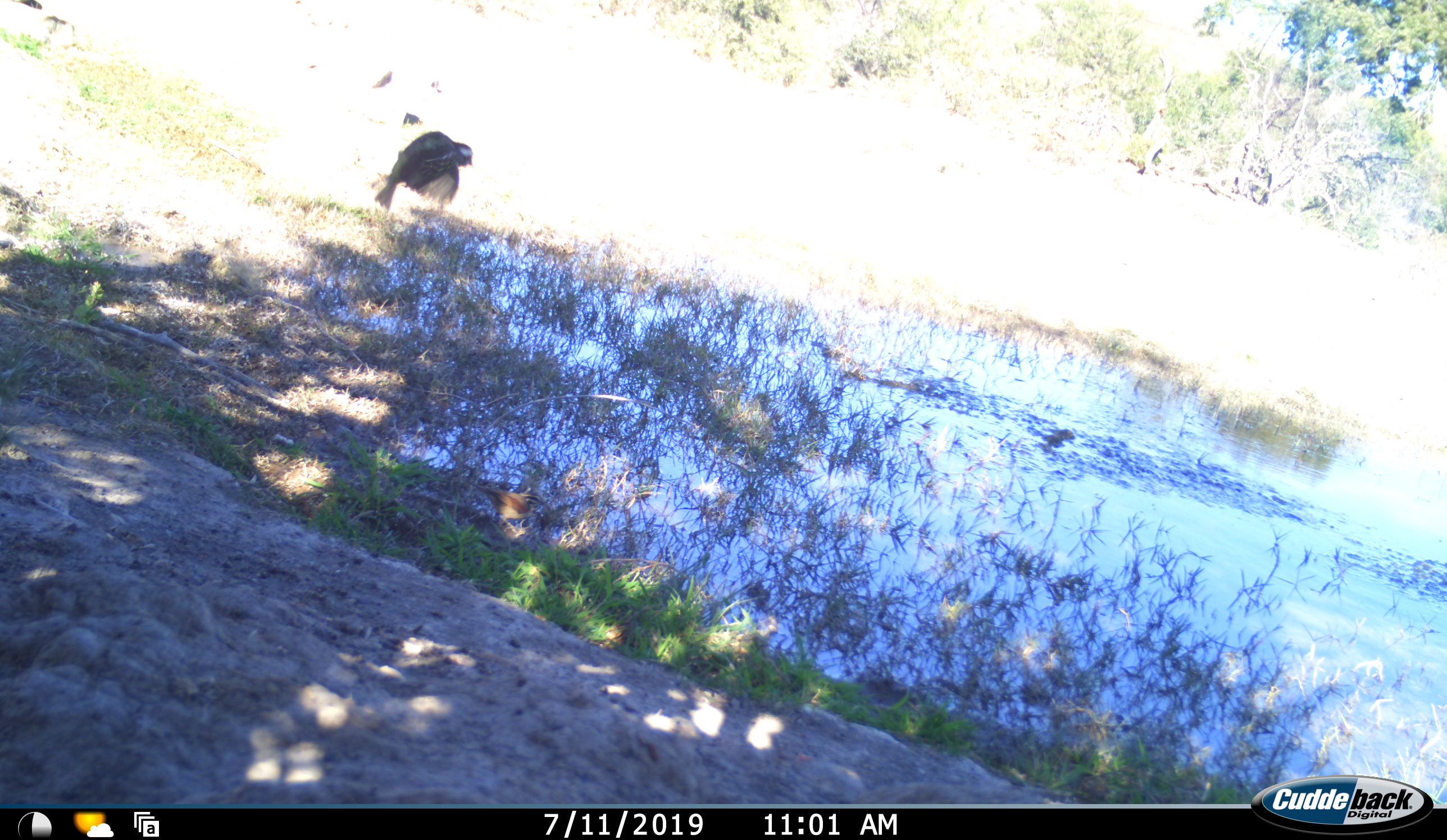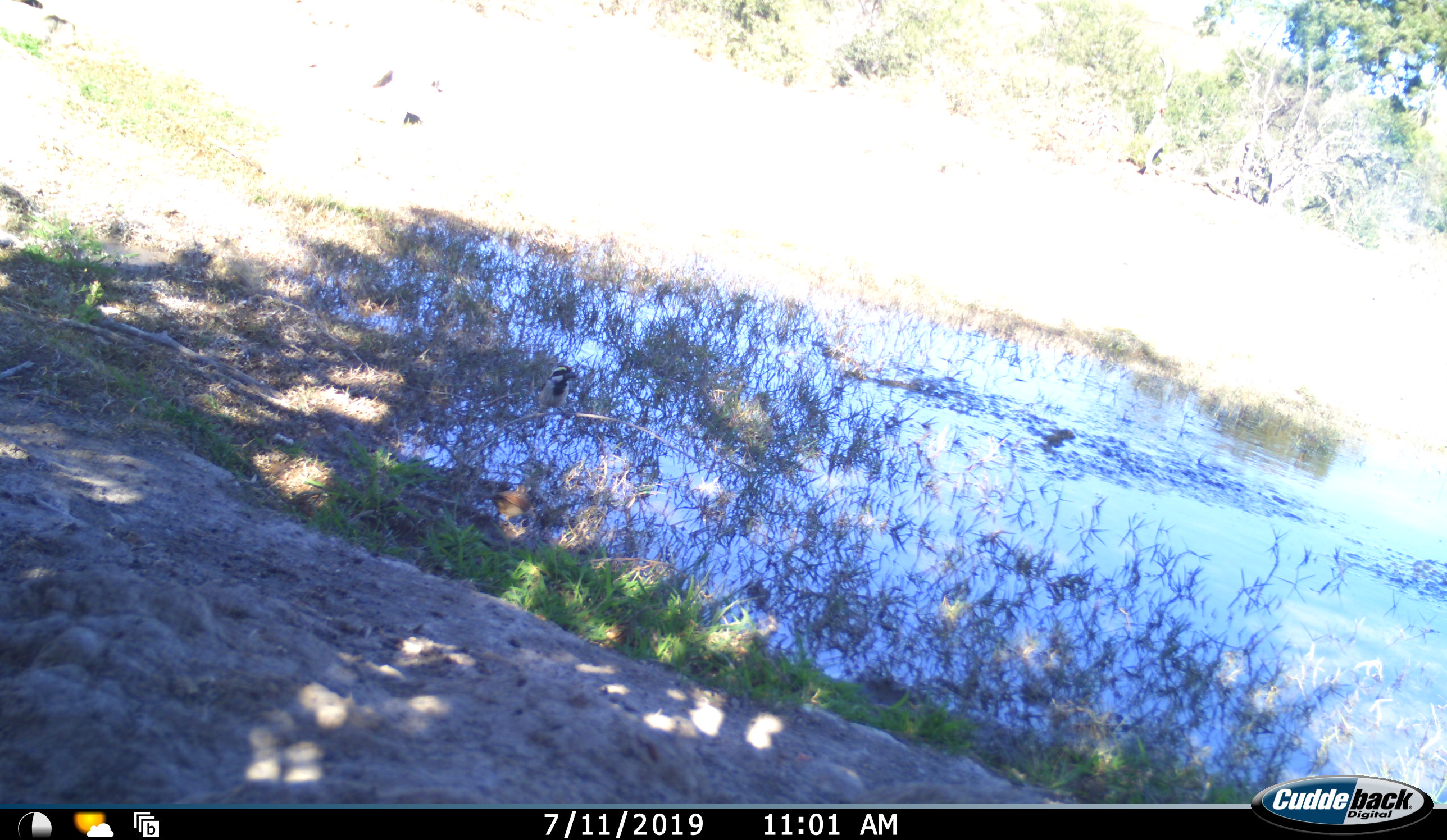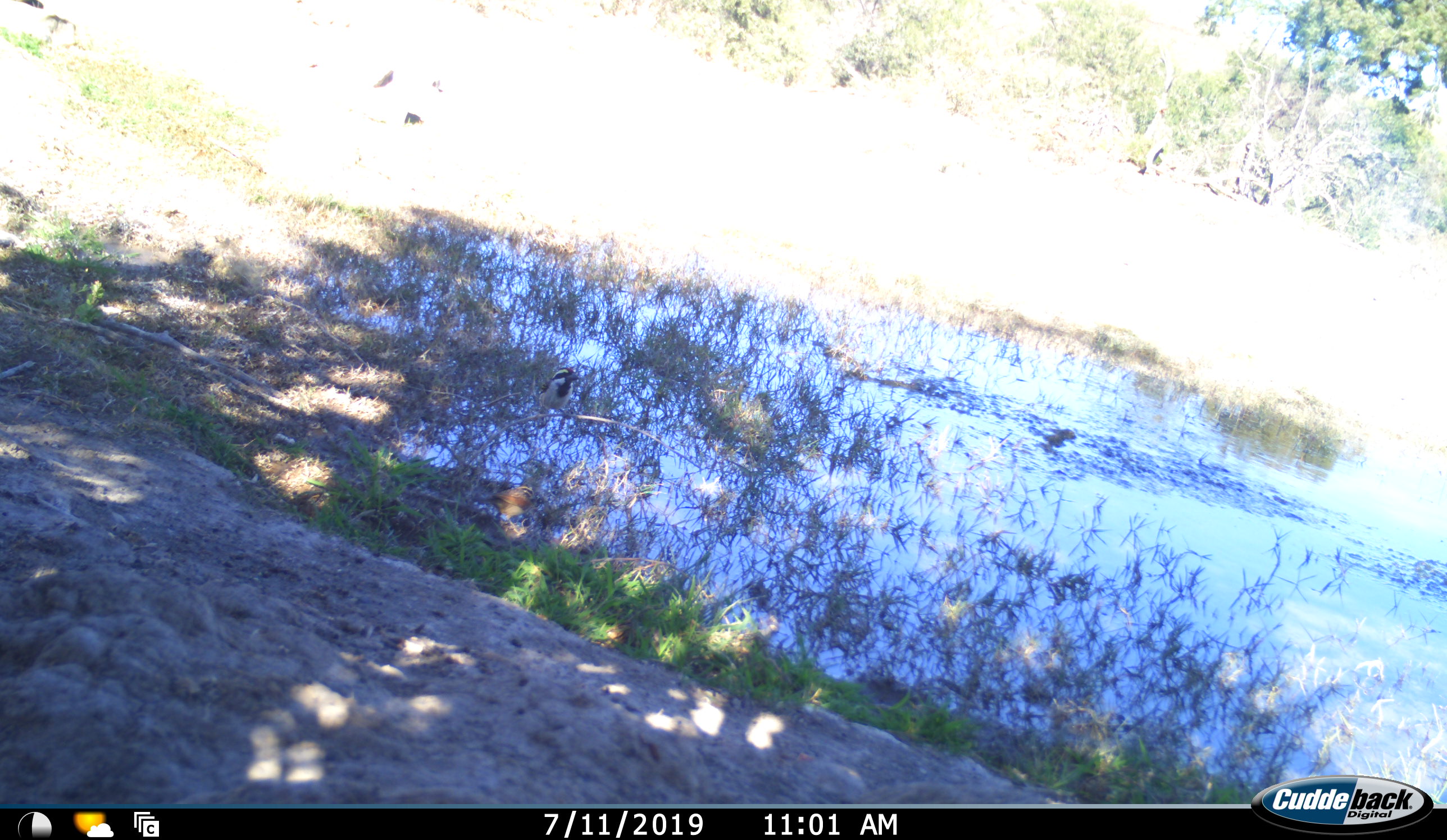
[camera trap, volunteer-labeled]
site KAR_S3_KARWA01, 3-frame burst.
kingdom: Animalia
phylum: Chordata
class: Aves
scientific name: Aves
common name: bird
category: birdother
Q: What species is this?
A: Birdother (bird) (Aves).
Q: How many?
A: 1.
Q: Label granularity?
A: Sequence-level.